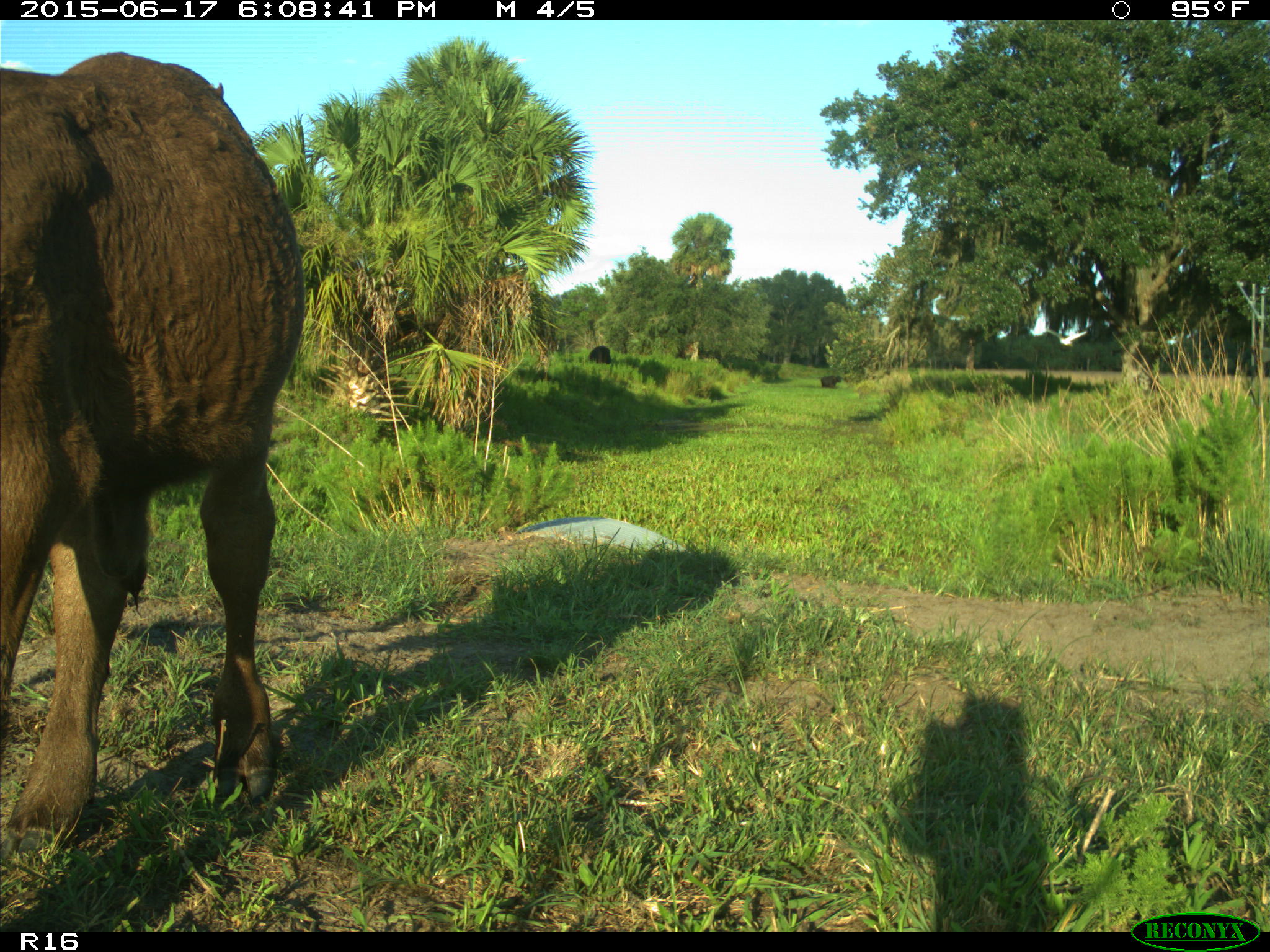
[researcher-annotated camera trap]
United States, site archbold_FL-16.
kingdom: Animalia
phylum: Chordata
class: Mammalia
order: Artiodactyla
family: Bovidae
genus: Bos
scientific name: Bos taurus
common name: domestic cow